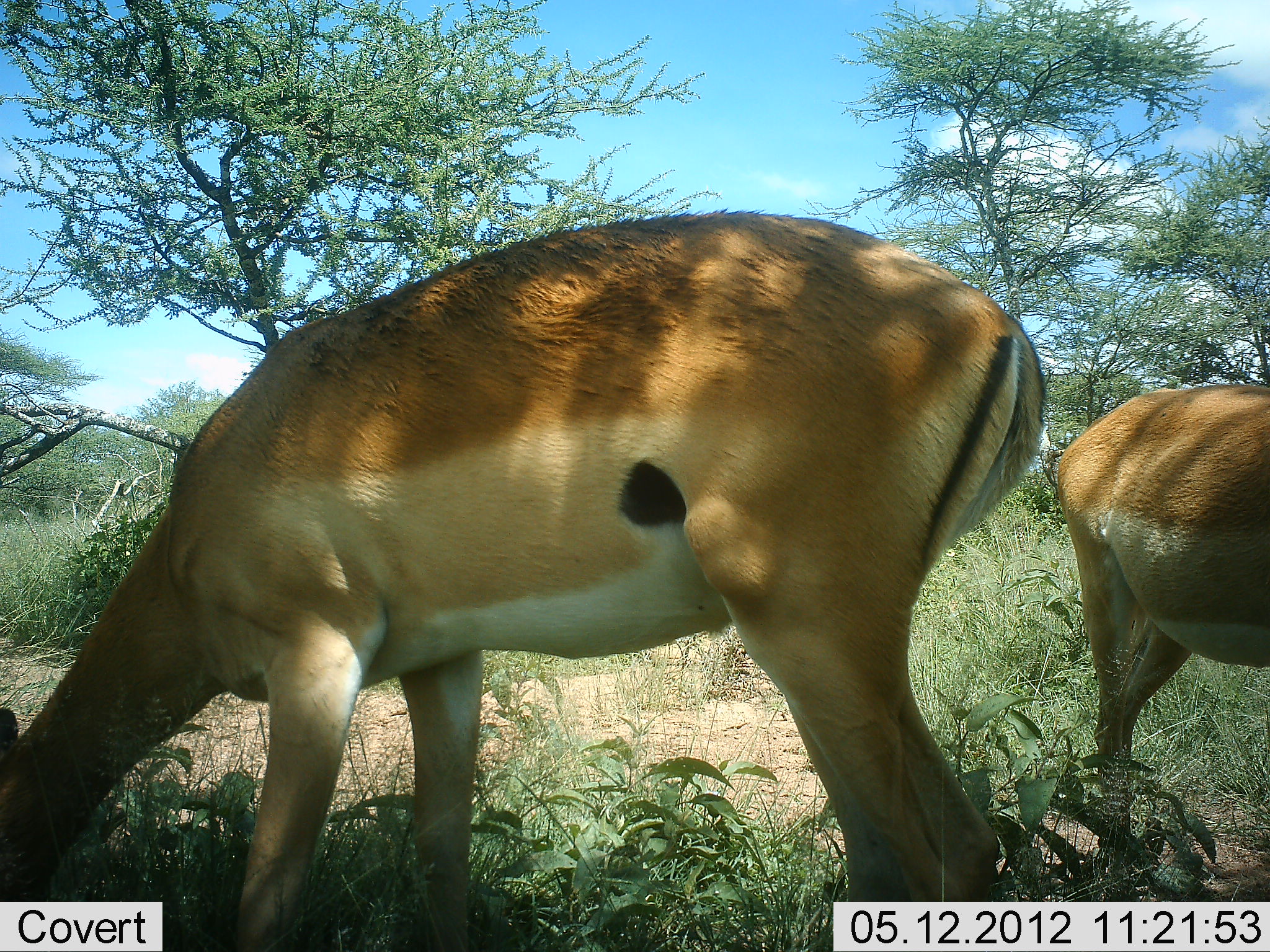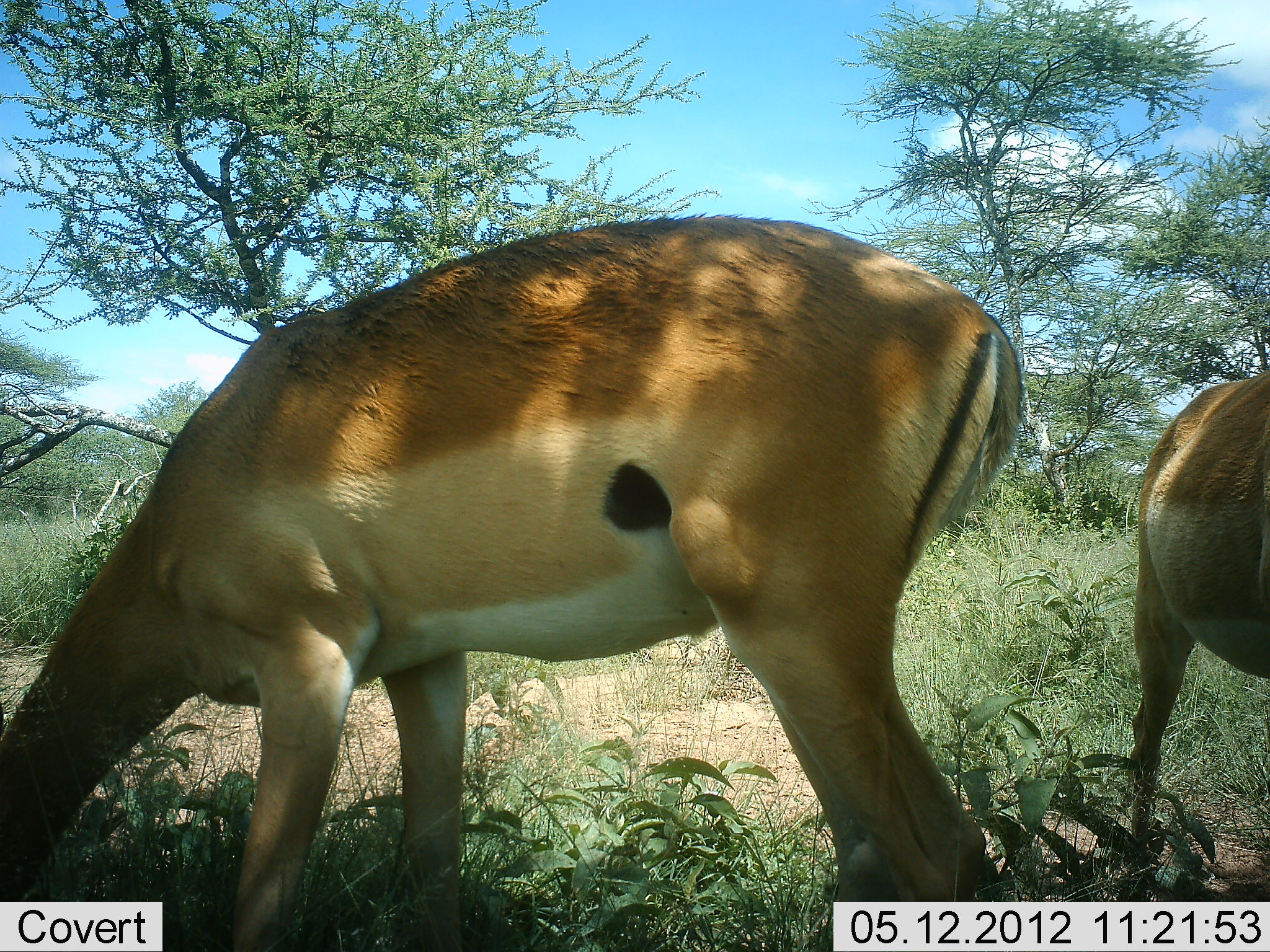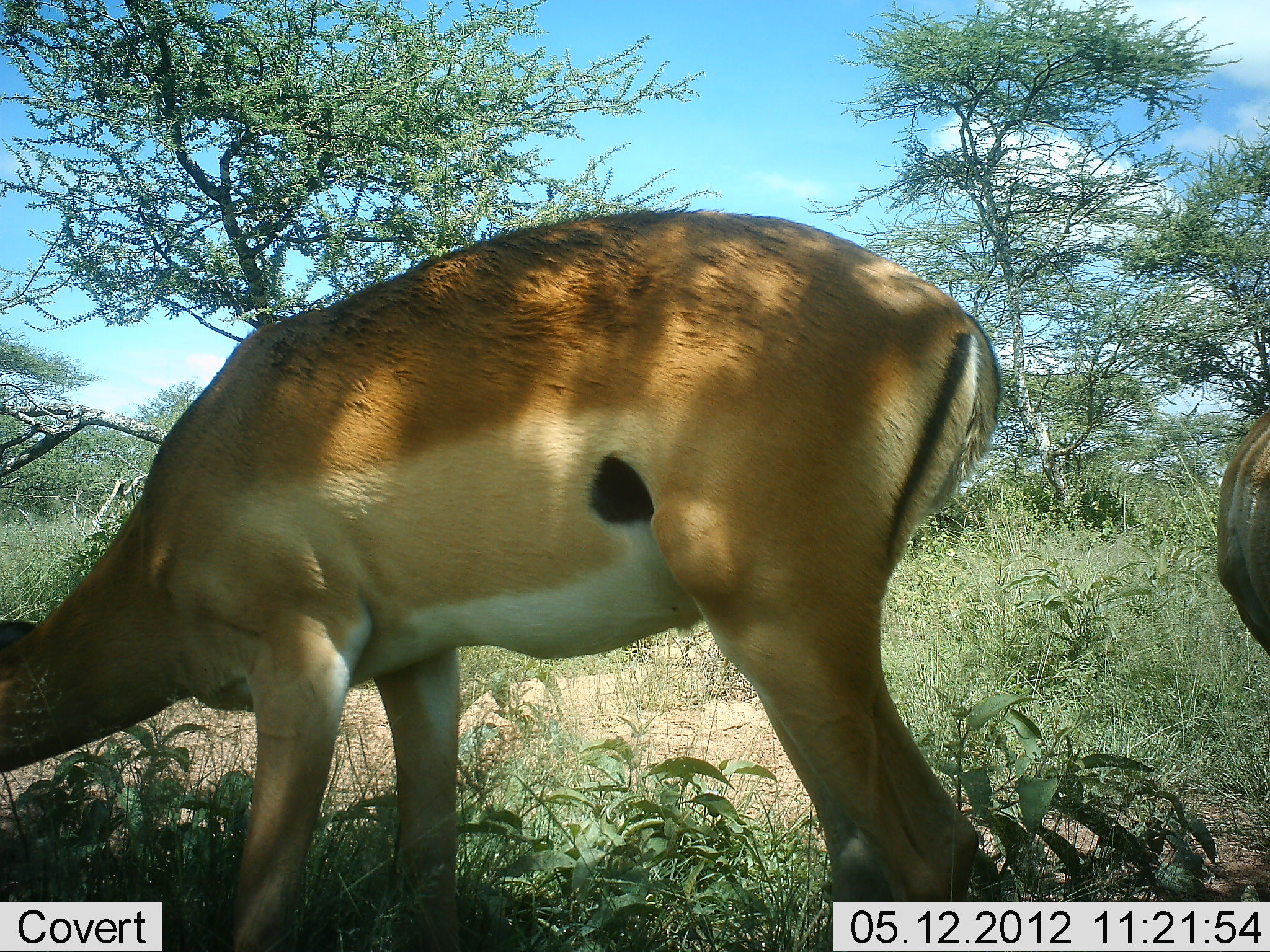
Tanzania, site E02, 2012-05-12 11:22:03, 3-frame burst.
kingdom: Animalia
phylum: Chordata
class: Mammalia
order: Artiodactyla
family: Bovidae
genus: Aepyceros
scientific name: Aepyceros melampus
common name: impala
Impala (Aepyceros melampus), count 2. Behavior (volunteer vote fractions): standing 40%, resting 0%, moving 30%, interacting 0%. Young present (vote fraction): 0%. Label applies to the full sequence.